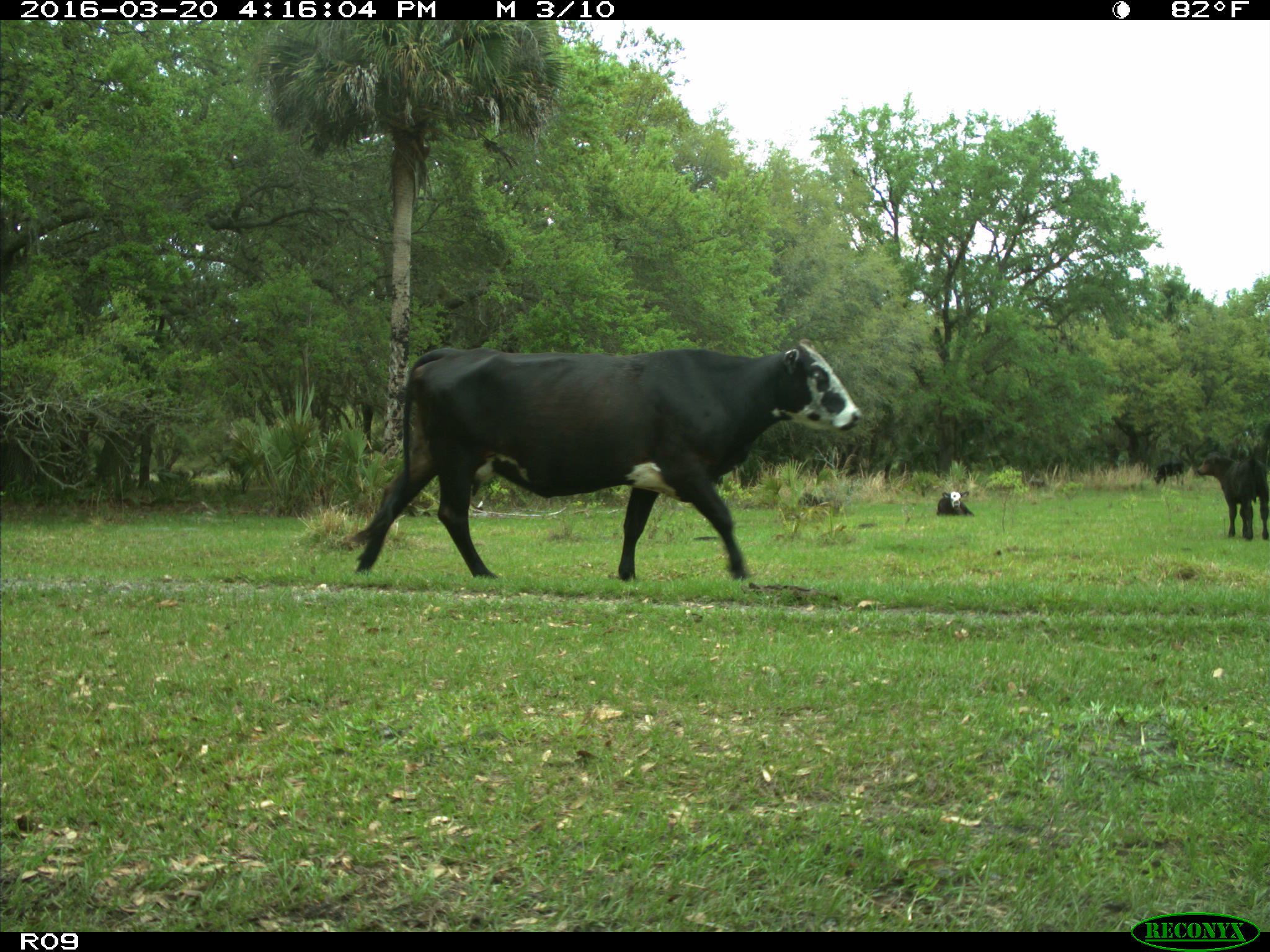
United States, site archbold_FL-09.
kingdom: Animalia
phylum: Chordata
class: Mammalia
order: Artiodactyla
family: Bovidae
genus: Bos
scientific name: Bos taurus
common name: domestic cow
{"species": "Bos taurus (domestic cow)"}